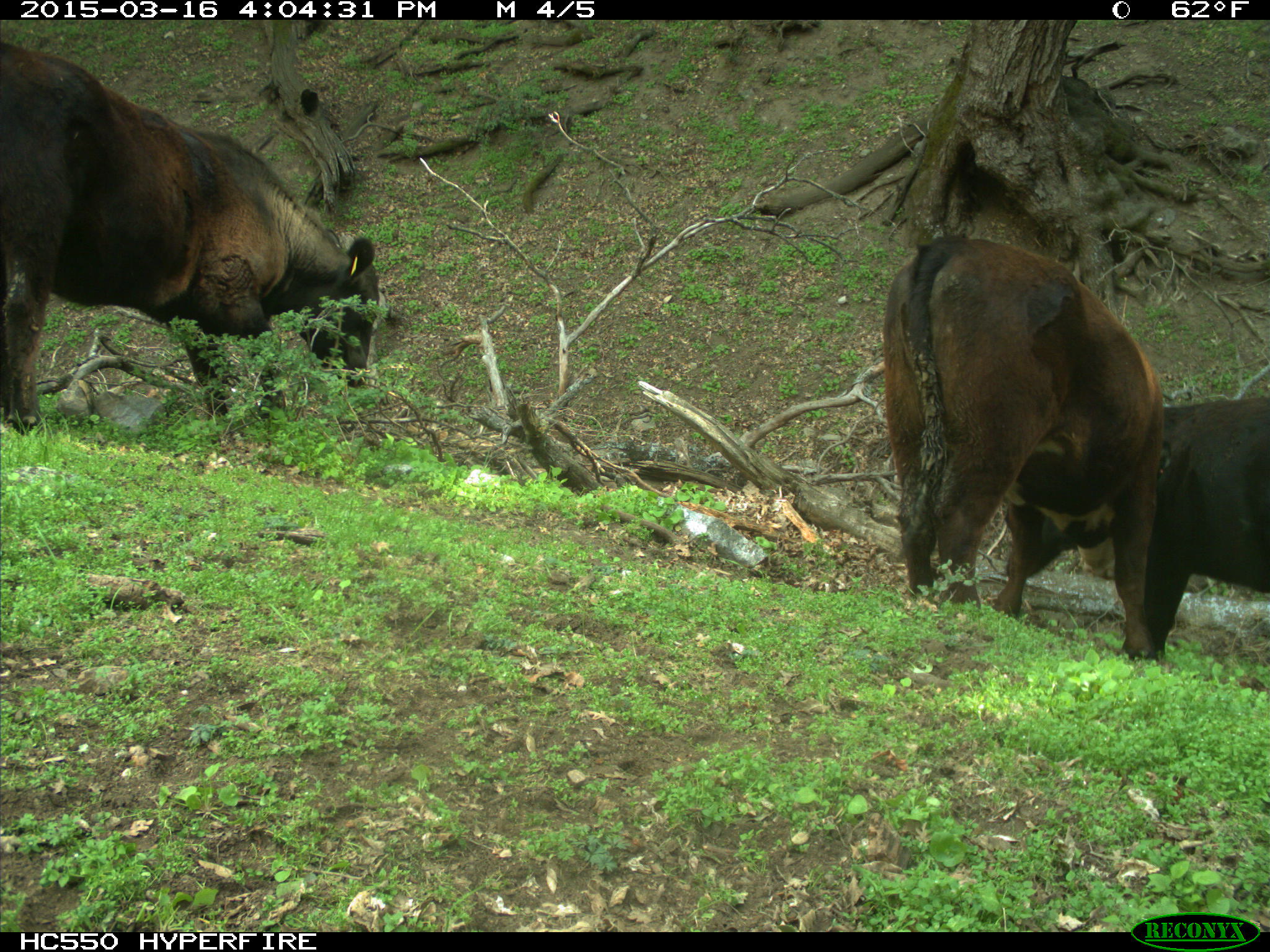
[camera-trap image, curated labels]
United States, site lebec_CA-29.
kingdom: Animalia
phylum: Chordata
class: Mammalia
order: Artiodactyla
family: Bovidae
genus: Bos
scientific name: Bos taurus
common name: domestic cow